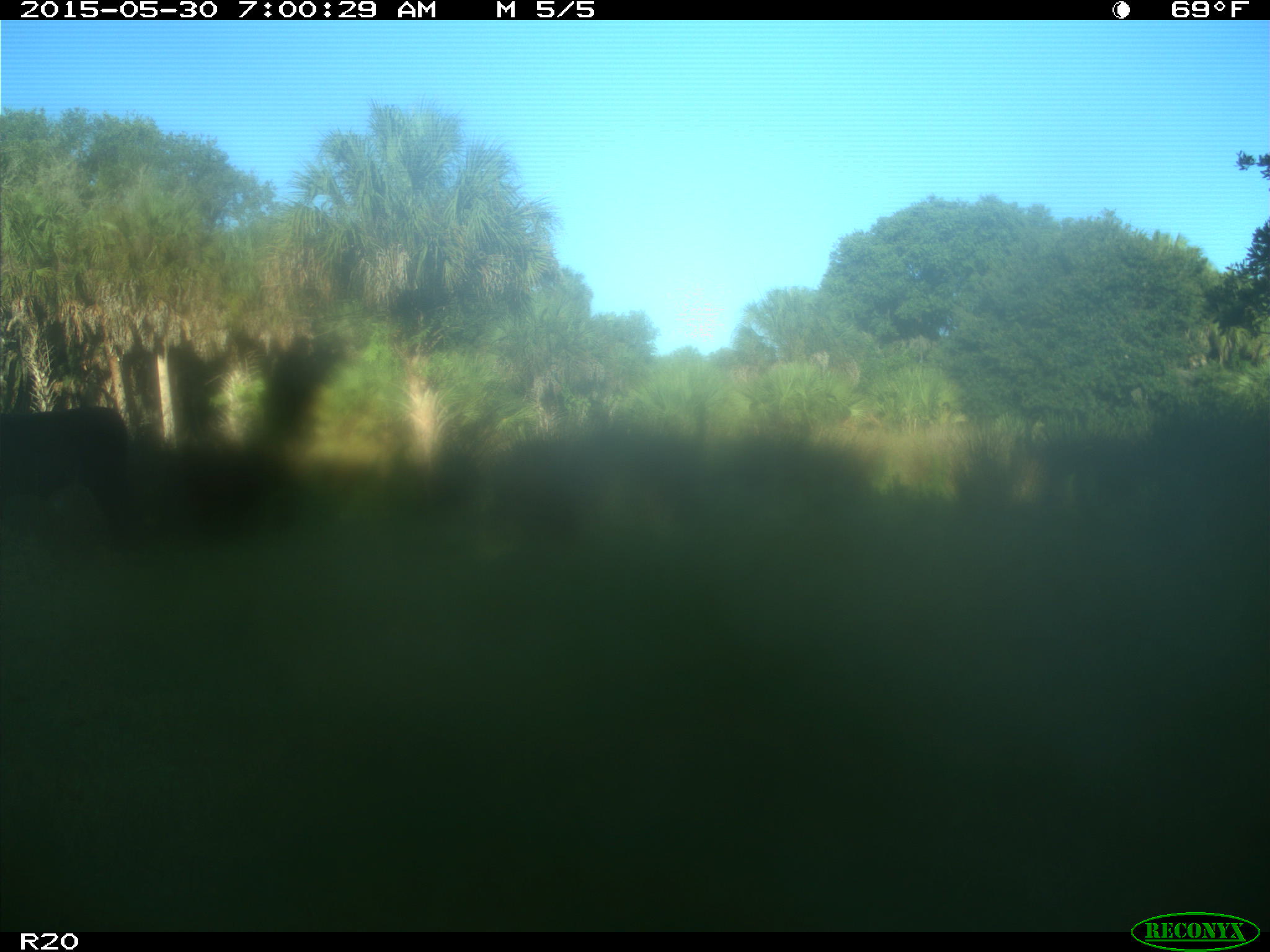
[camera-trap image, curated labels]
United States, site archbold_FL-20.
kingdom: Animalia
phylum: Chordata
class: Mammalia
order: Artiodactyla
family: Bovidae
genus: Bos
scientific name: Bos taurus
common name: domestic cow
Bos taurus (domestic cow).